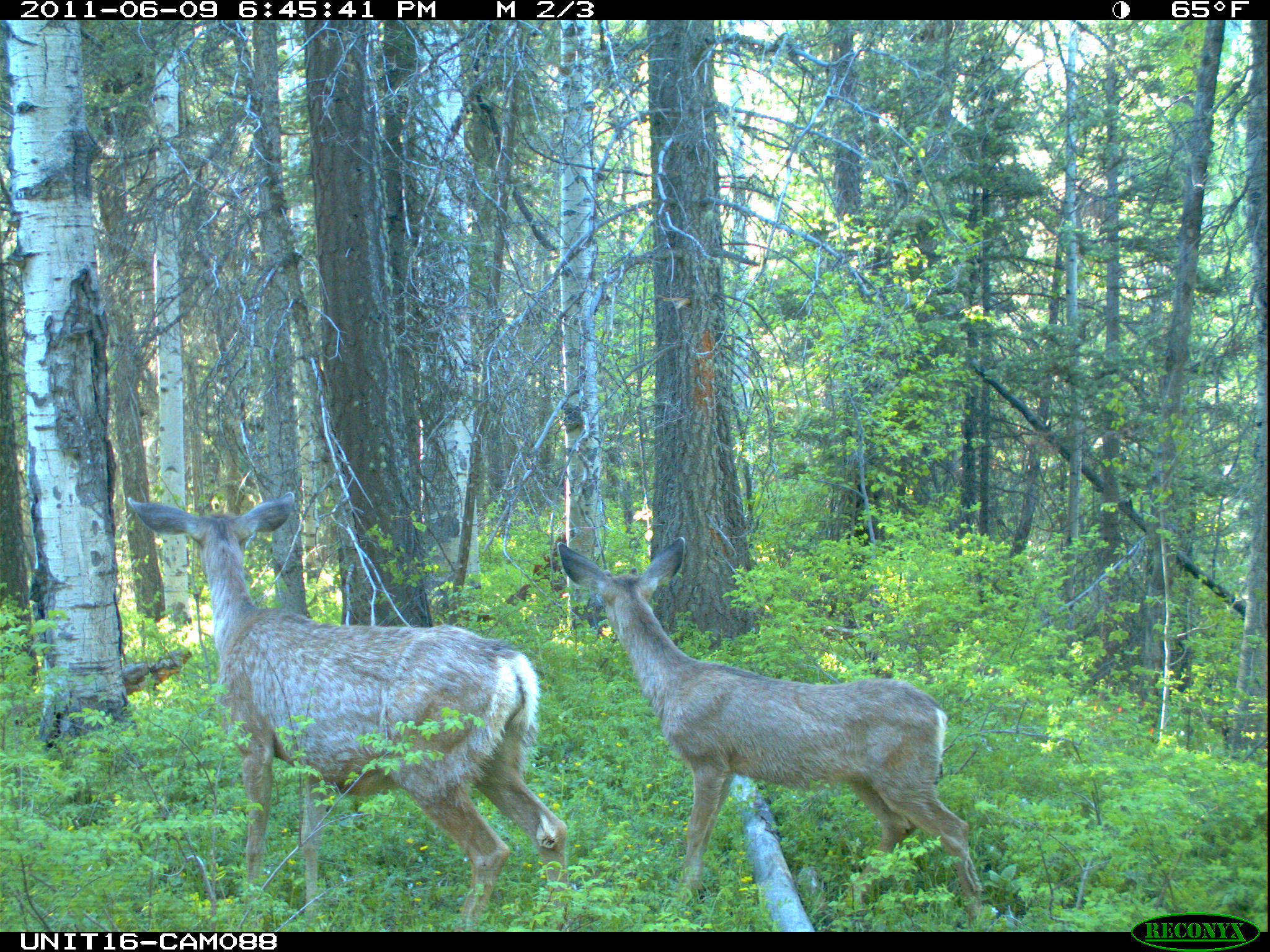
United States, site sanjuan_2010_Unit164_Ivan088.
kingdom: Animalia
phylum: Chordata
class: Mammalia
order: Artiodactyla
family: Cervidae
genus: Odocoileus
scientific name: Odocoileus hemionus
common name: mule deer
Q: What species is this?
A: Odocoileus hemionus (mule deer).